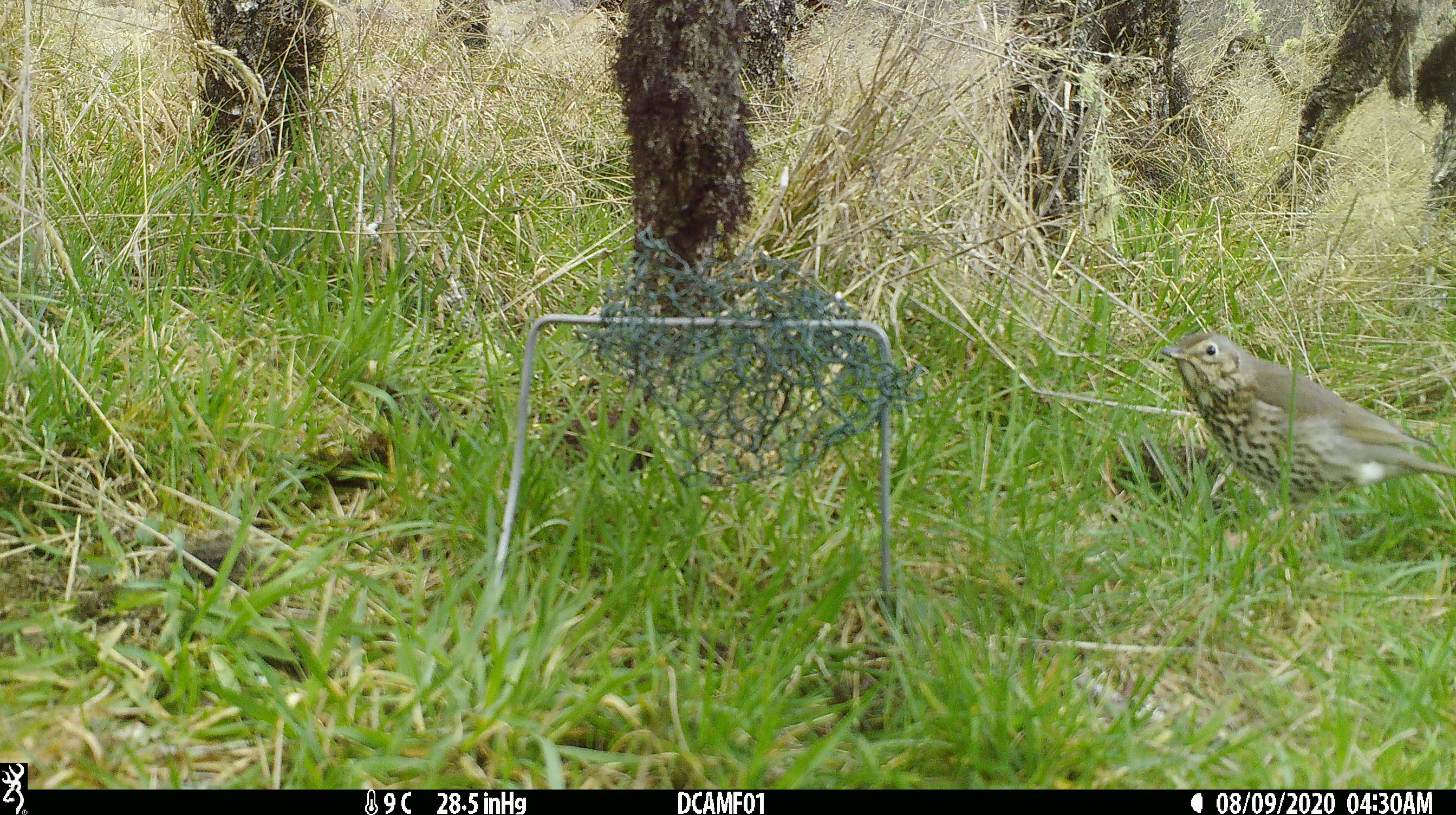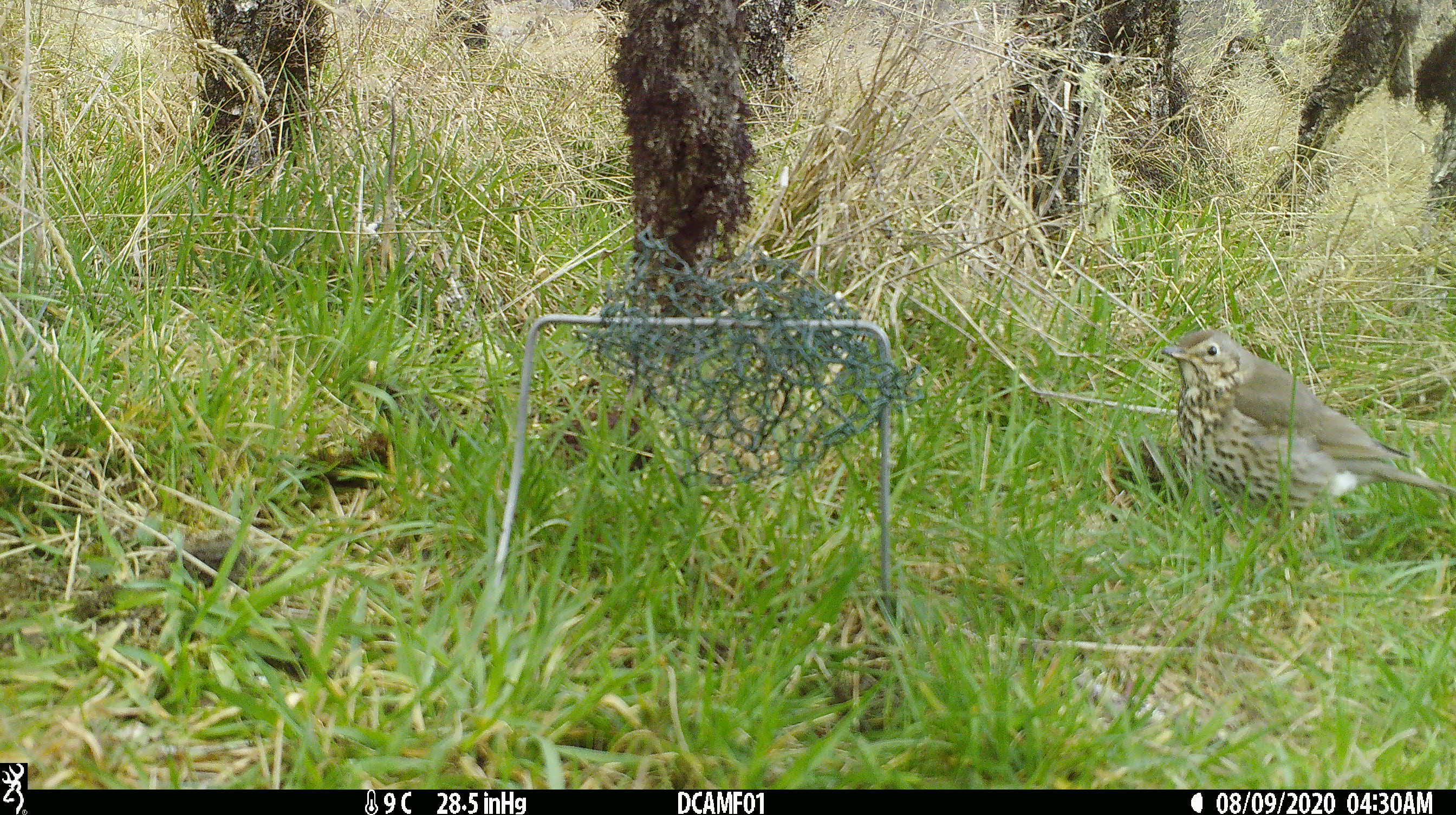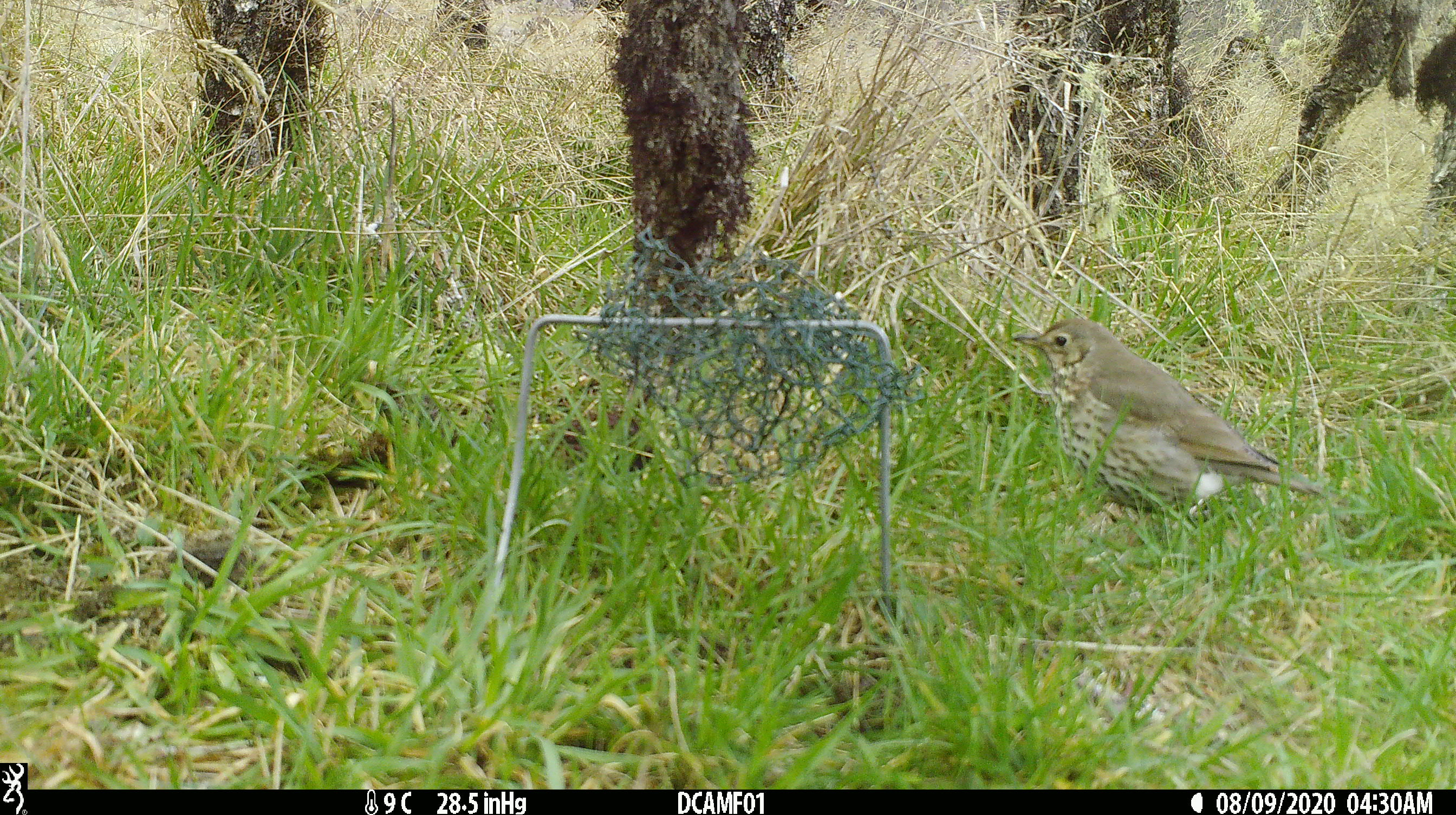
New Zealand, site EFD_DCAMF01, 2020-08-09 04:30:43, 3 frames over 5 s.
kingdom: Animalia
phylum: Chordata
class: Aves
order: Passeriformes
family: Turdidae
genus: Turdus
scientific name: Turdus philomelos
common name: song thrush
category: thrush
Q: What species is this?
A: Thrush (song thrush) (Turdus philomelos).